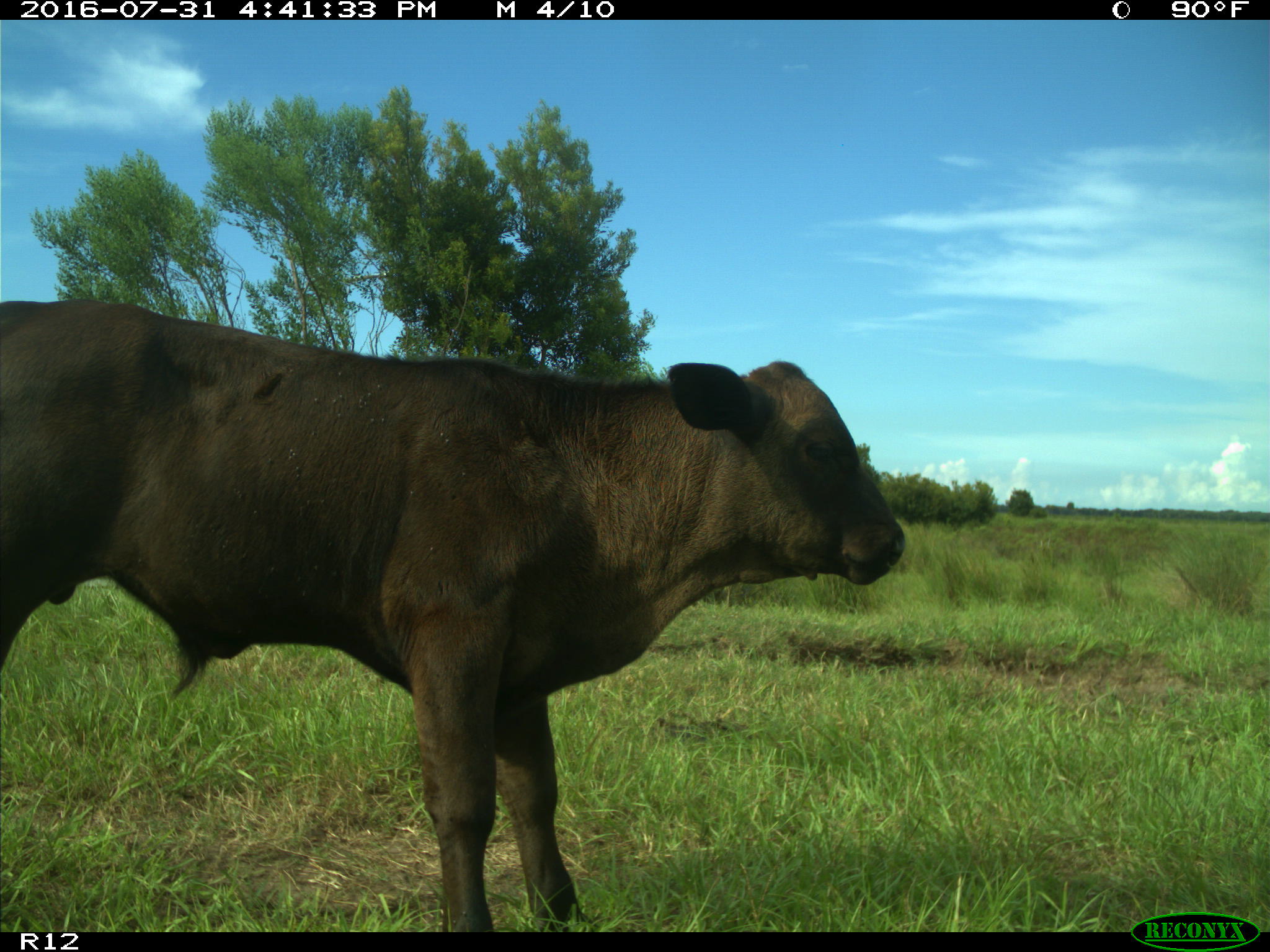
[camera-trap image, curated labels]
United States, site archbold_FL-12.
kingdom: Animalia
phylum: Chordata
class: Mammalia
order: Artiodactyla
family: Bovidae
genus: Bos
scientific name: Bos taurus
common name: domestic cow